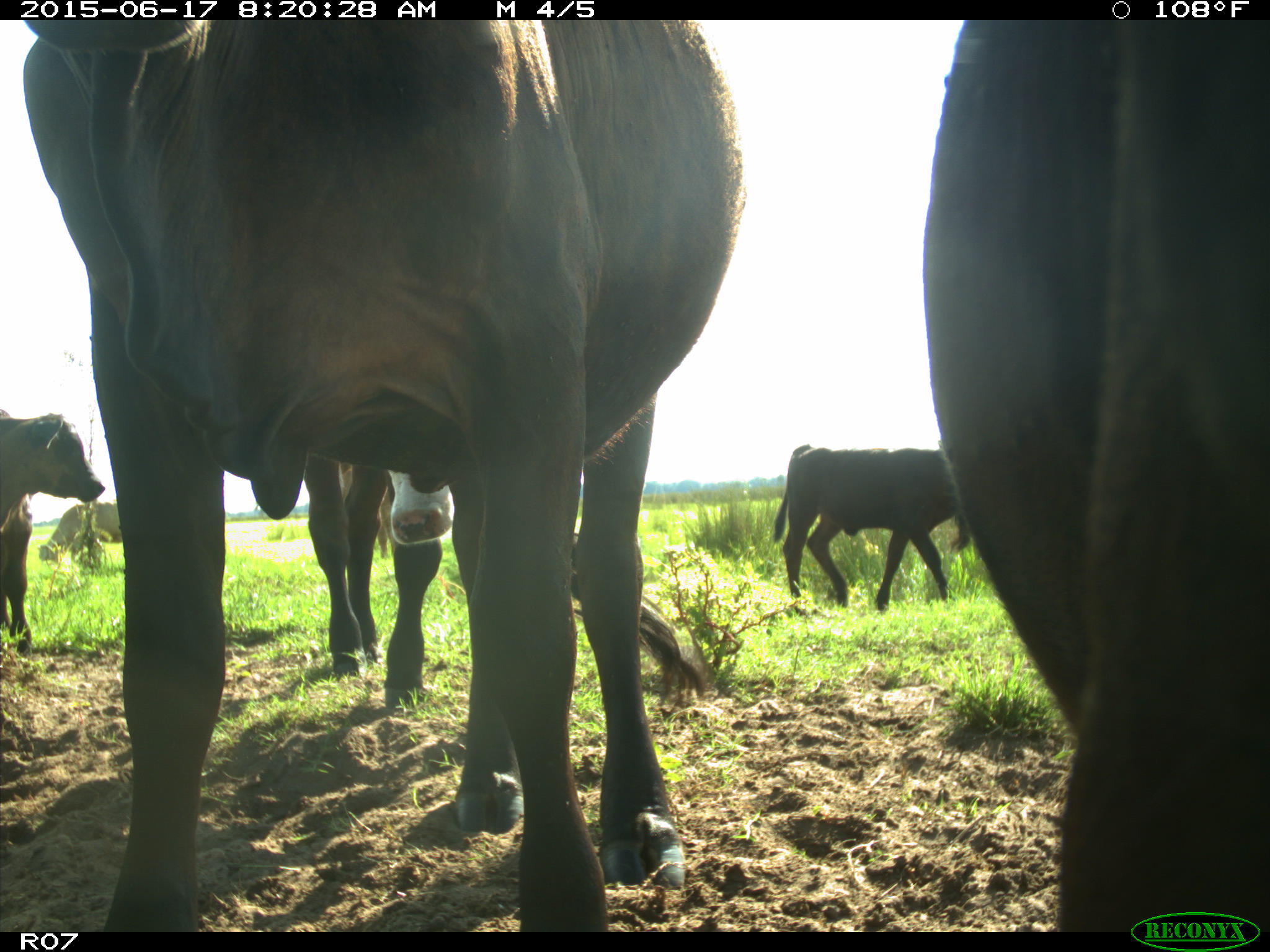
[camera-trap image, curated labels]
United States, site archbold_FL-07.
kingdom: Animalia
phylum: Chordata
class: Mammalia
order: Artiodactyla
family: Bovidae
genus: Bos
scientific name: Bos taurus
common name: domestic cow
Bos taurus (domestic cow).